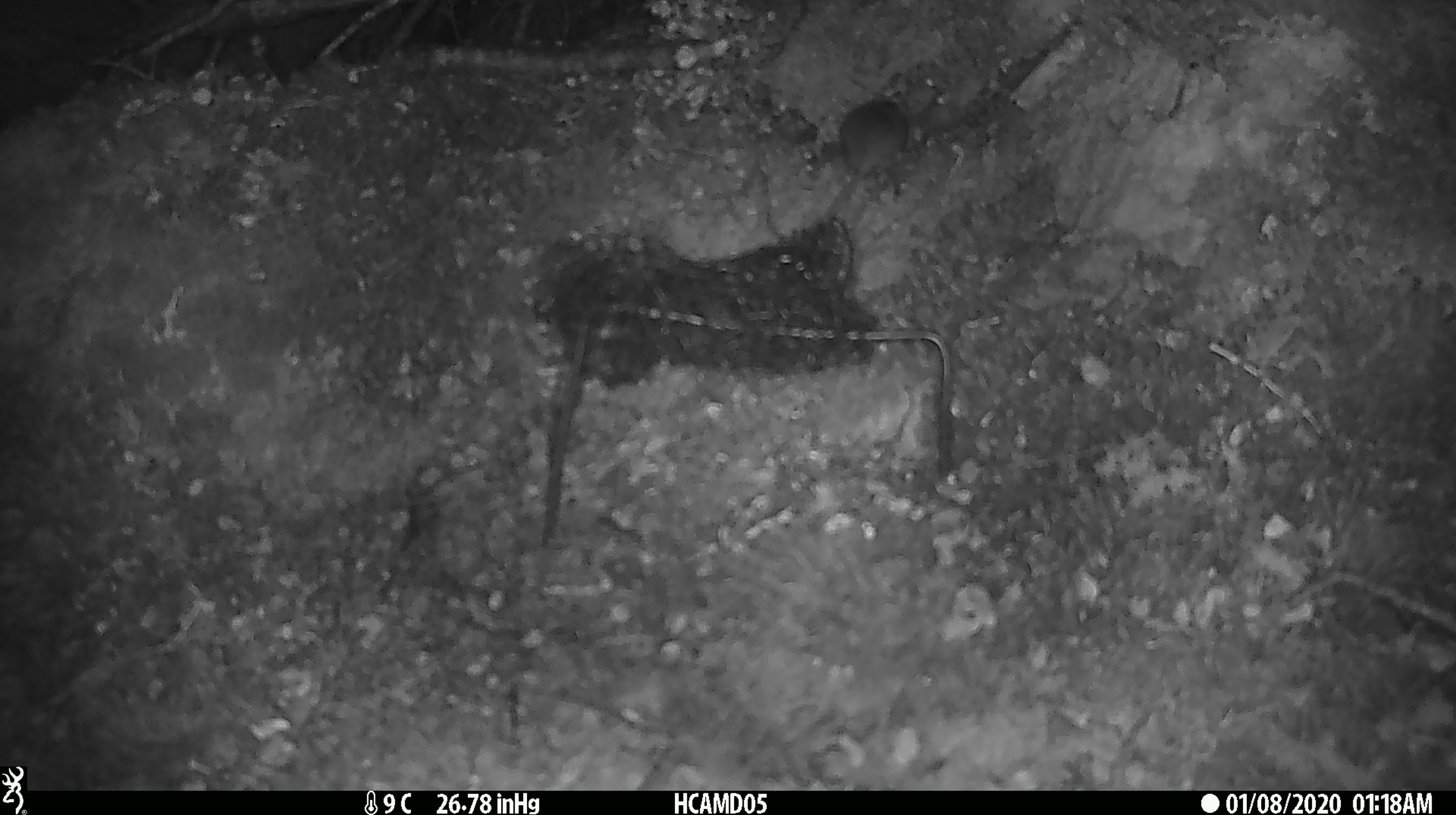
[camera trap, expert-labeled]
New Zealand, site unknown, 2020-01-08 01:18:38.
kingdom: Animalia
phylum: Chordata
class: Mammalia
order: Rodentia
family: Muridae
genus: Mus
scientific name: Mus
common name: mouse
Mouse (Mus).